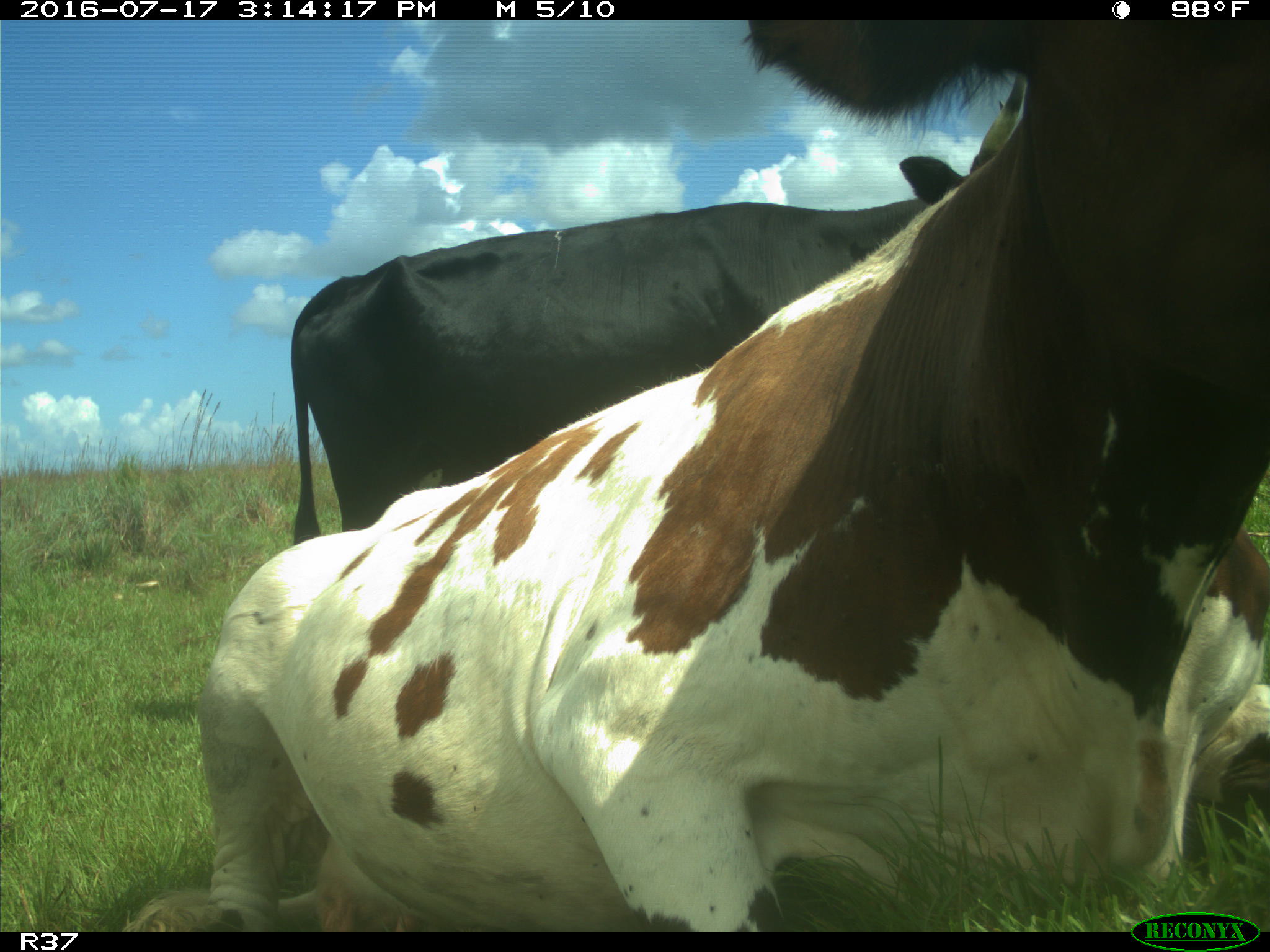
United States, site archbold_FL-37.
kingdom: Animalia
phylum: Chordata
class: Mammalia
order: Artiodactyla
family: Bovidae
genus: Bos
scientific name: Bos taurus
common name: domestic cow